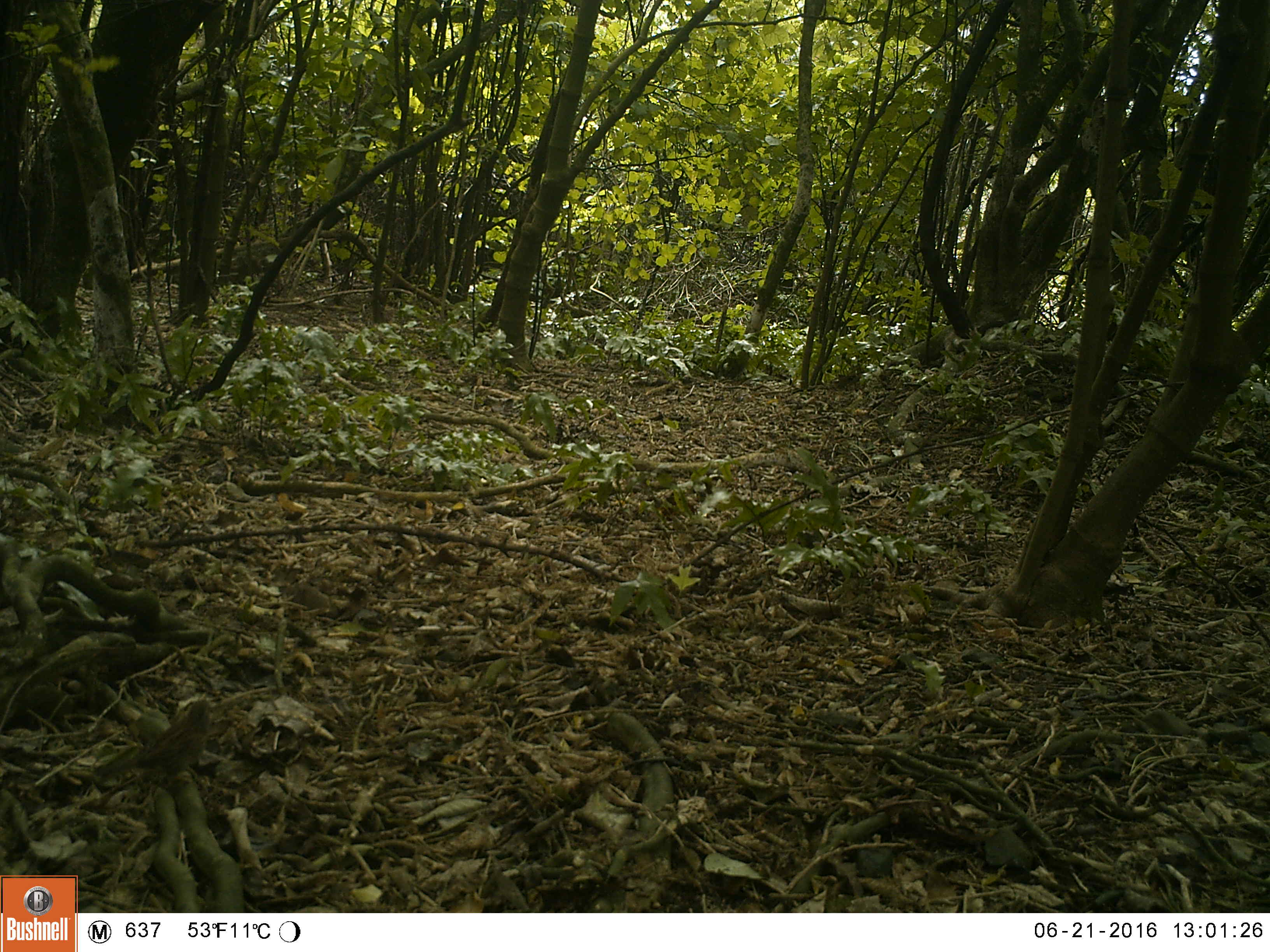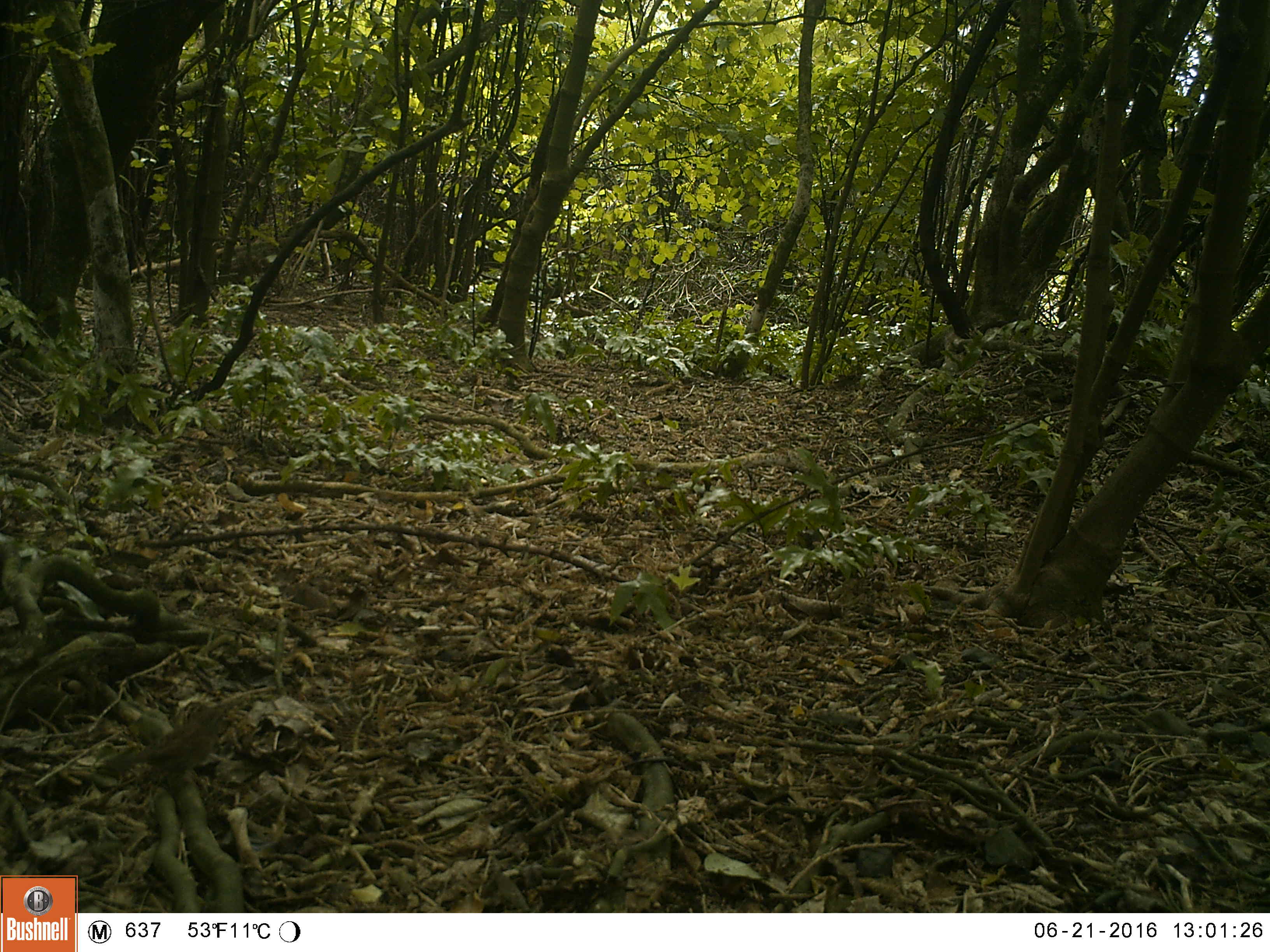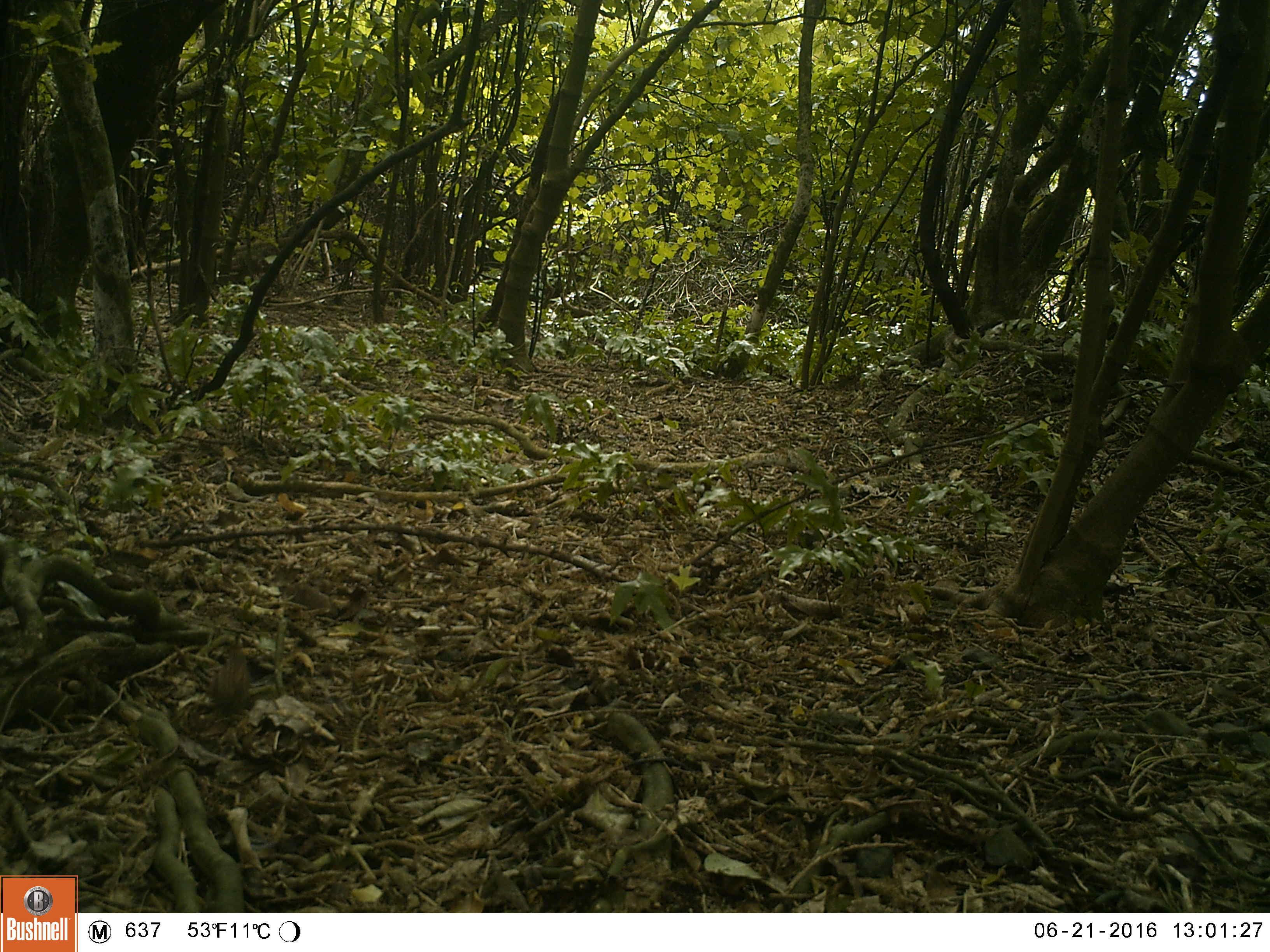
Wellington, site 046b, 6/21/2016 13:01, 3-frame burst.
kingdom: Animalia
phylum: Chordata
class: Aves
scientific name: Aves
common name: bird